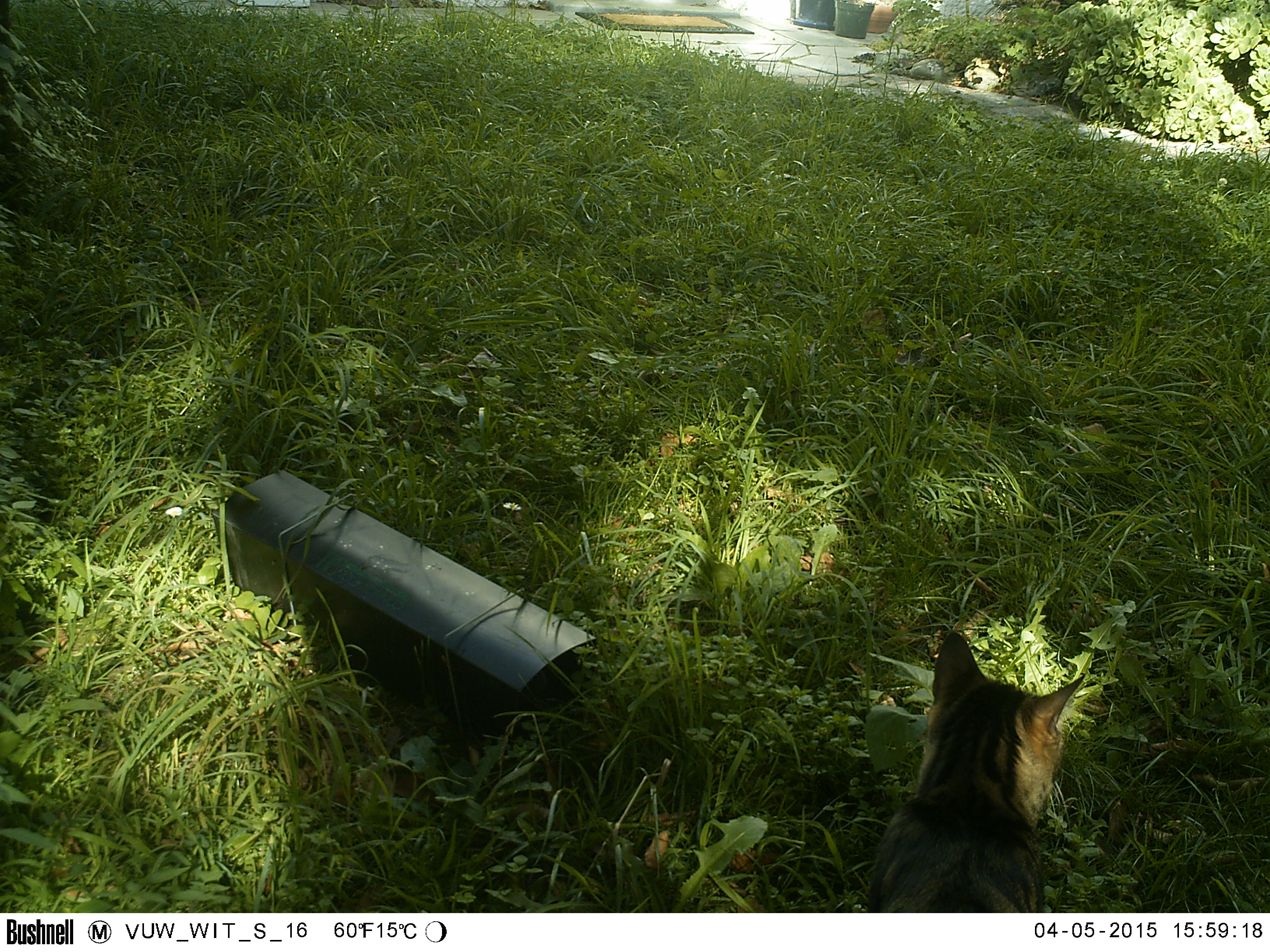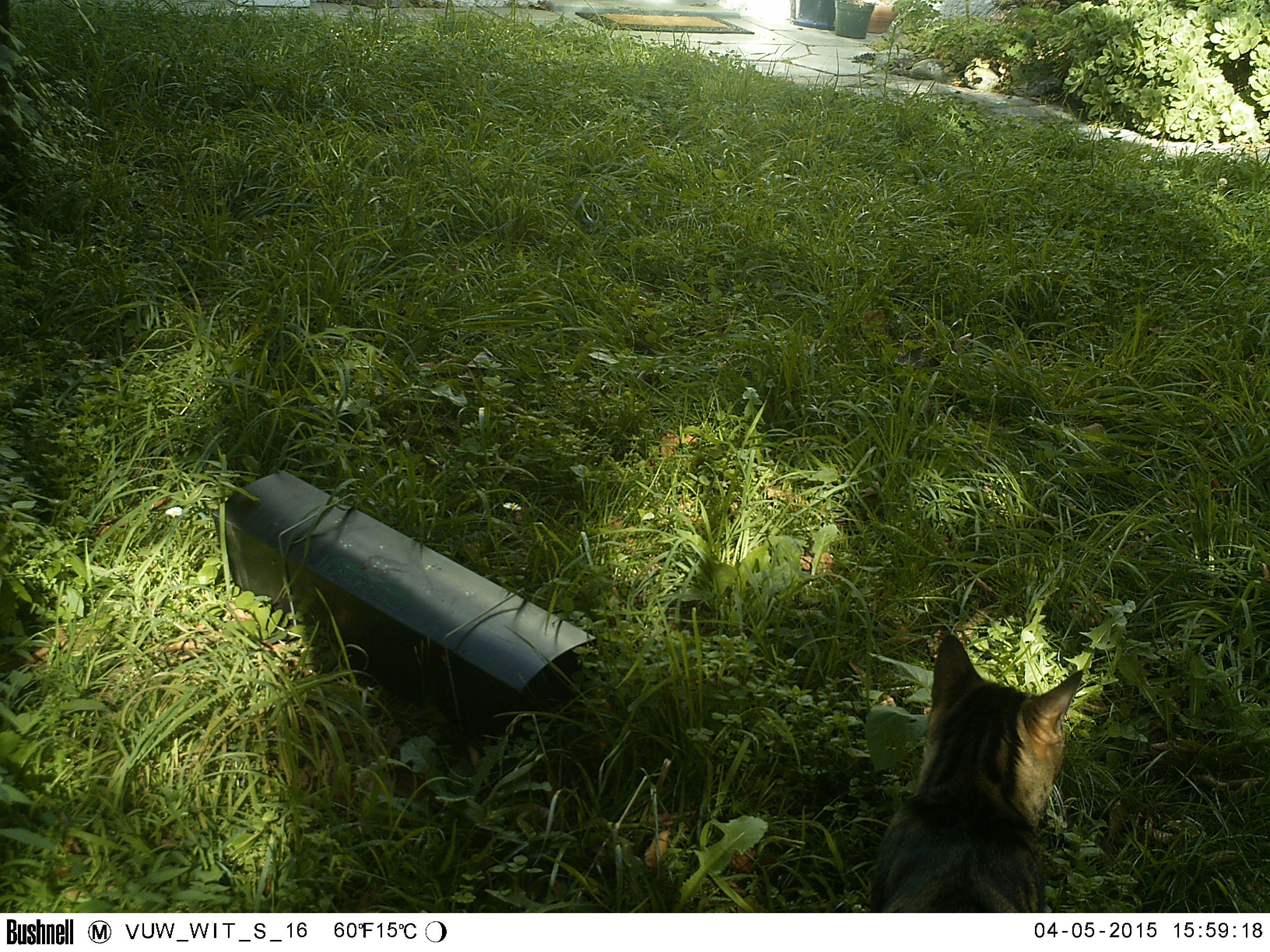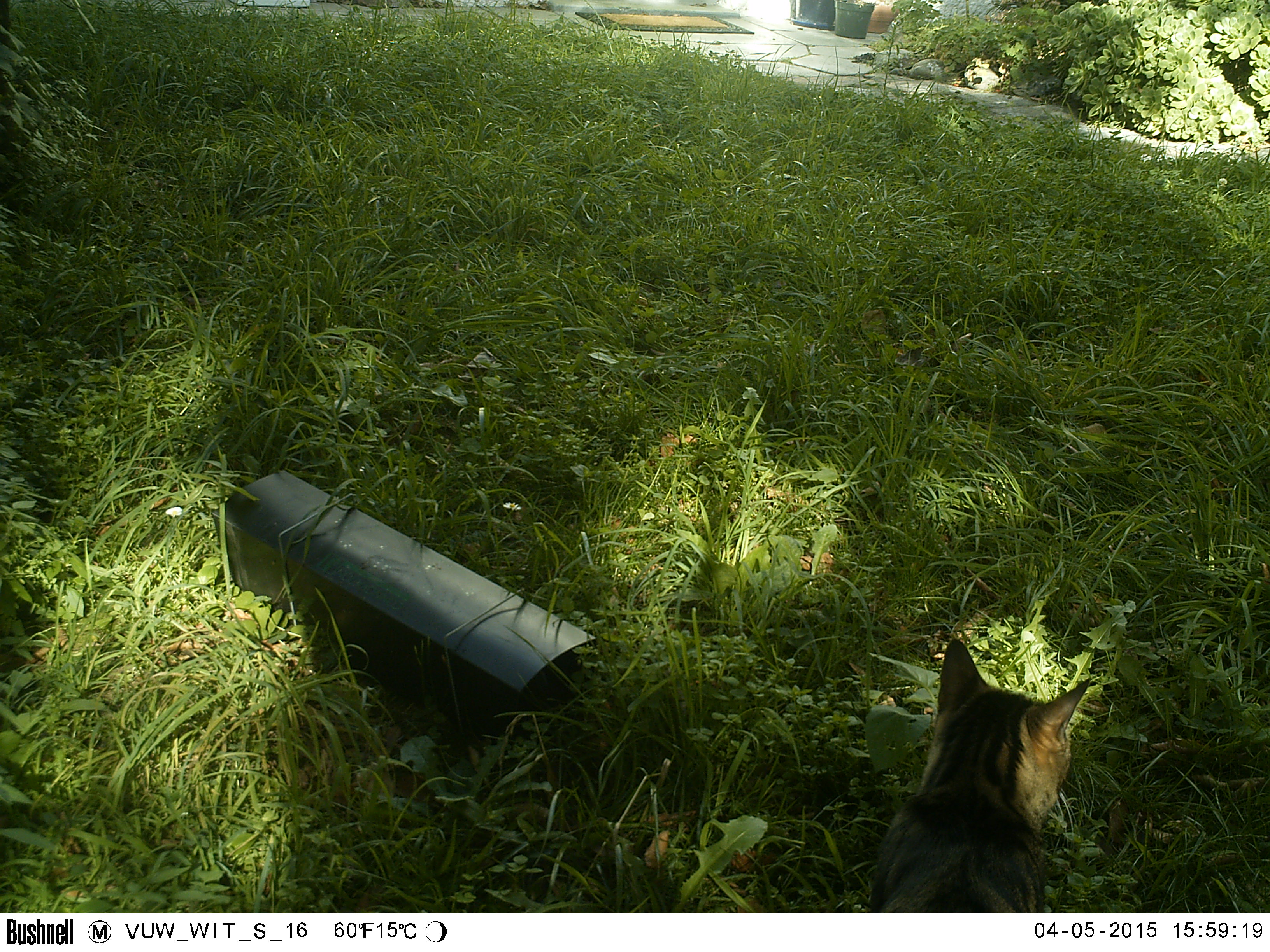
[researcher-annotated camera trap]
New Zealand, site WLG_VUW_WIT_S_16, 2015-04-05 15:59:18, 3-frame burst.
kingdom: Animalia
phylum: Chordata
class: Mammalia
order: Carnivora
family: Felidae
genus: Felis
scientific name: Felis catus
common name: domestic cat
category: cat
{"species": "cat (domestic cat) (Felis catus)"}